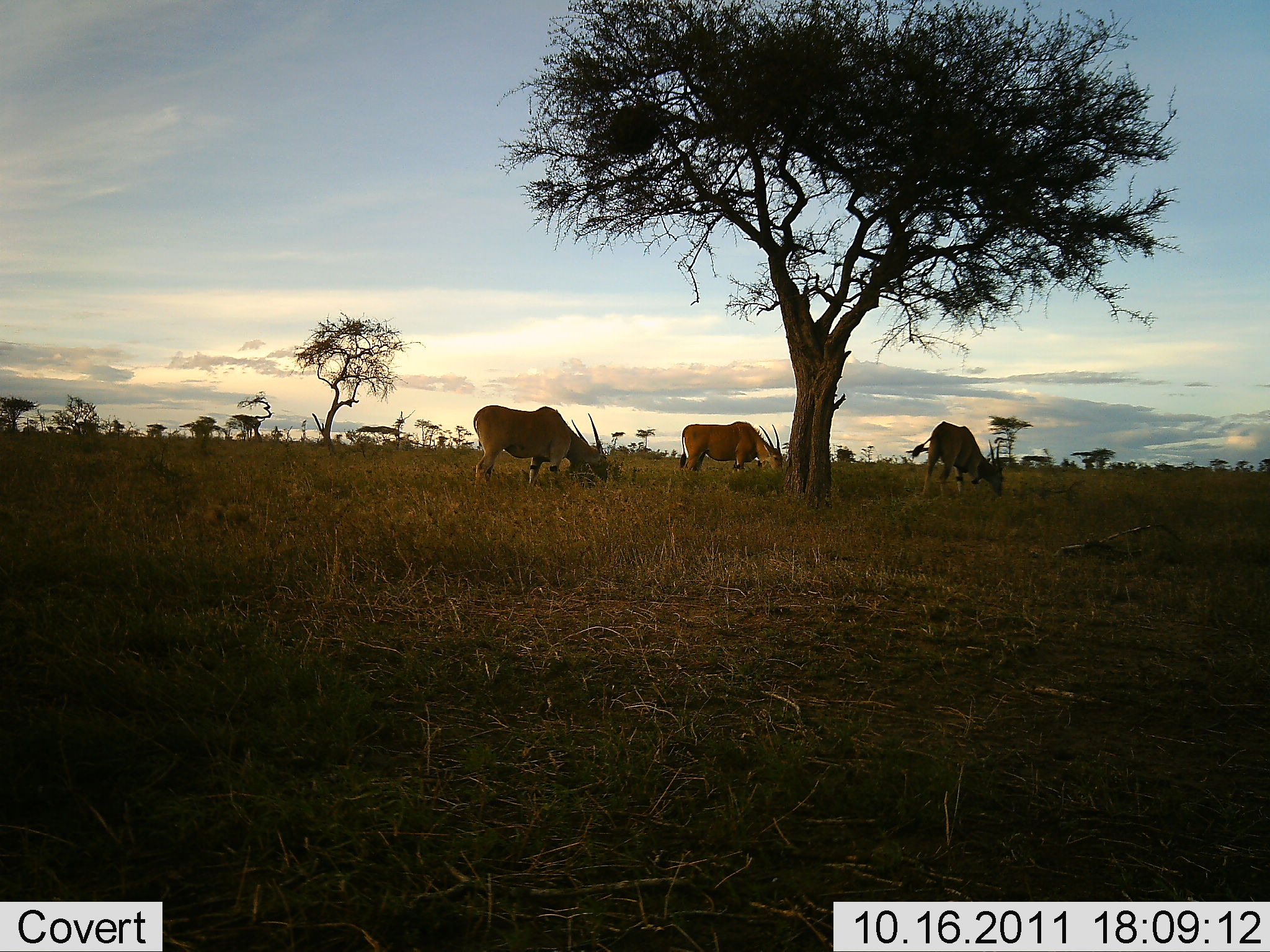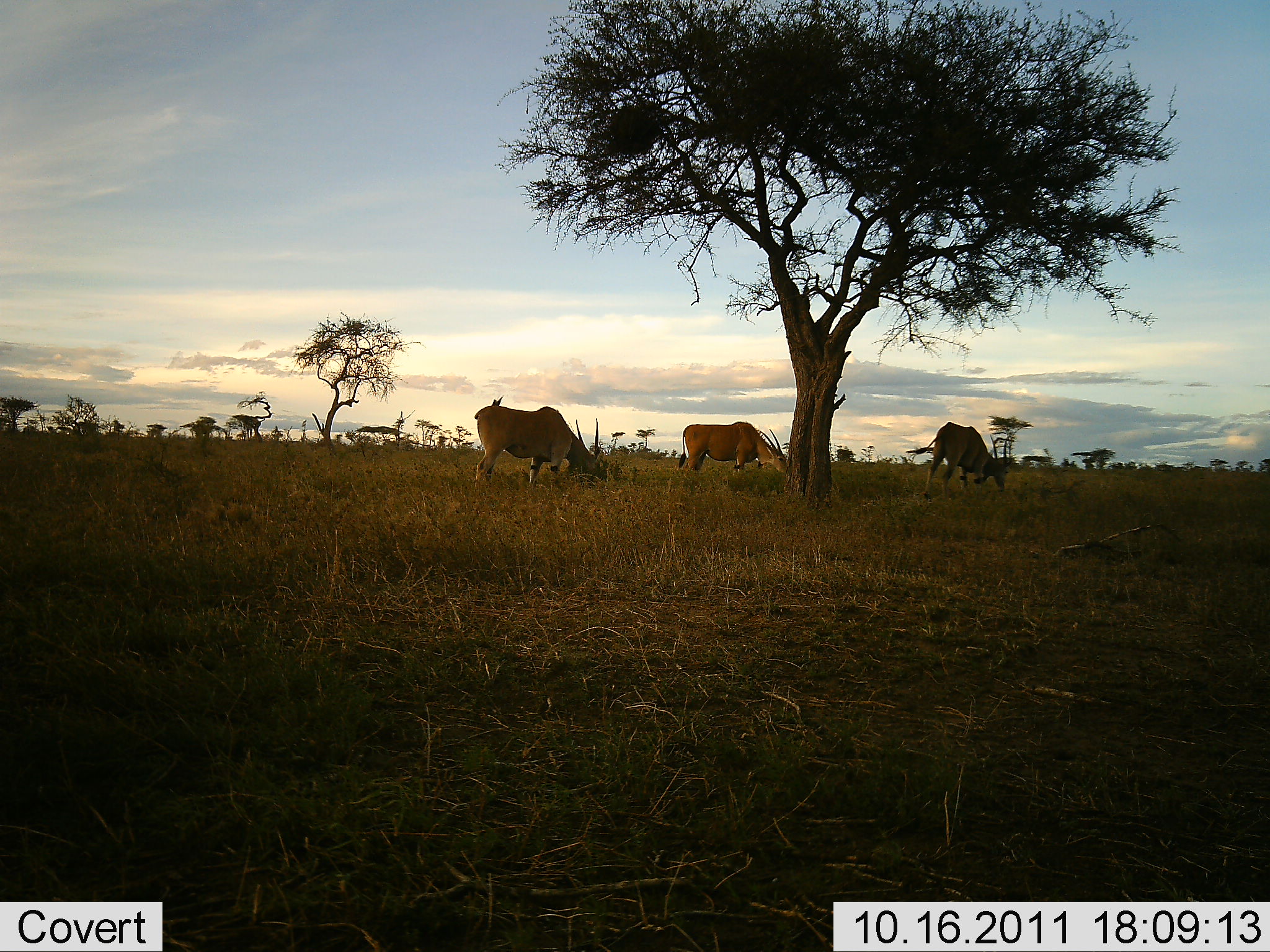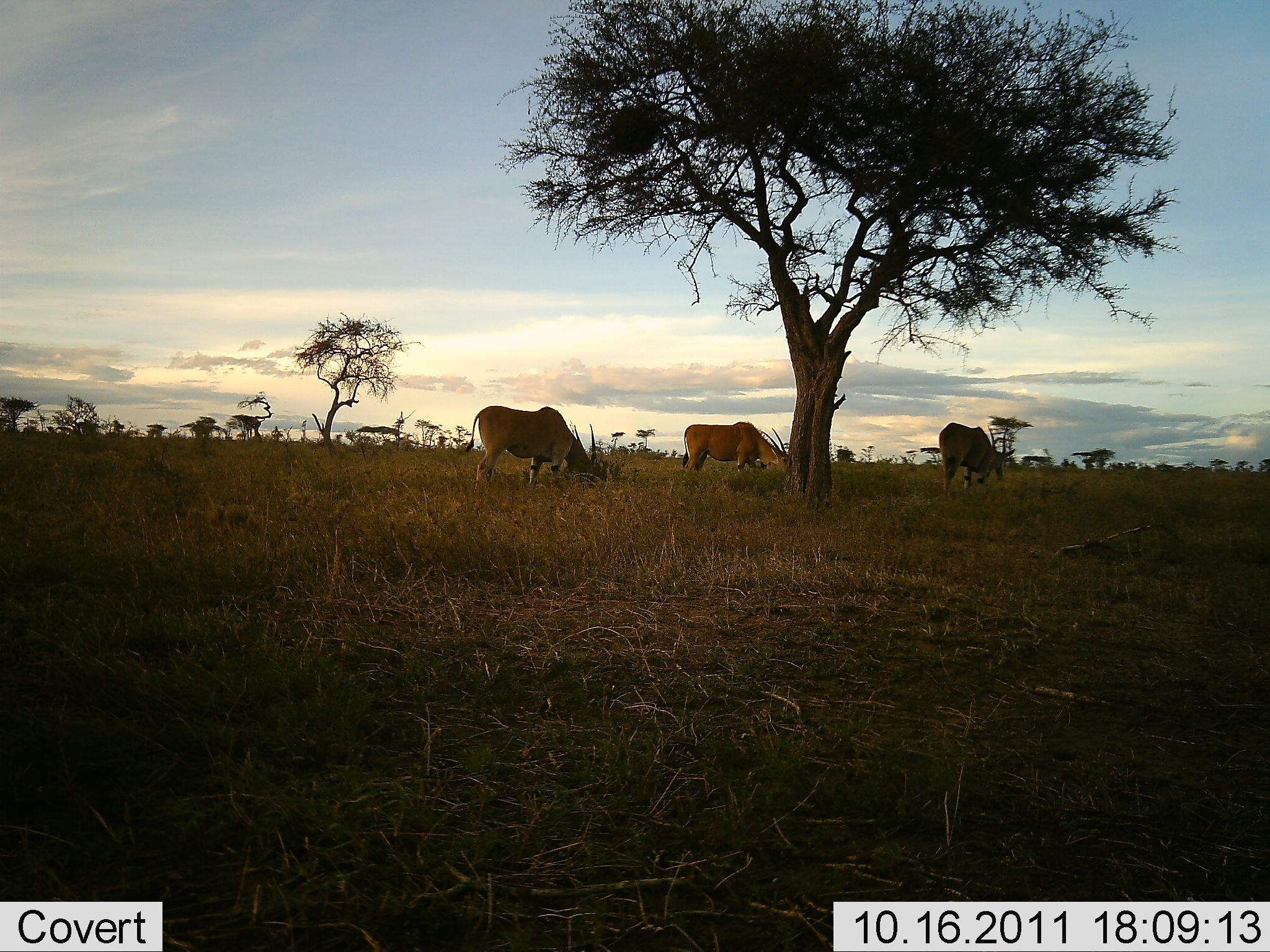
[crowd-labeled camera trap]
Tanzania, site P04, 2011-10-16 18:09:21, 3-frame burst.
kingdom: Animalia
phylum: Chordata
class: Mammalia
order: Artiodactyla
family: Bovidae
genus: Tragelaphus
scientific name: Tragelaphus oryx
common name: eland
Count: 3.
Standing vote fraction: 10%.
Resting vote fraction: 0%.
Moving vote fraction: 10%.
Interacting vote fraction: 0%.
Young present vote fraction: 0%.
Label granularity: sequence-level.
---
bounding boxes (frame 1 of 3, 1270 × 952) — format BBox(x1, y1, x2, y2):
animal: BBox(473, 405, 609, 493); BBox(910, 421, 1005, 497); BBox(680, 421, 783, 475)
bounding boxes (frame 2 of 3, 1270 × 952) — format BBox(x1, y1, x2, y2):
animal: BBox(474, 394, 599, 493); BBox(911, 422, 1013, 505); BBox(678, 421, 788, 477)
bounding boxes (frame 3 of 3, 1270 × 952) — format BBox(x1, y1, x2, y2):
animal: BBox(466, 406, 604, 492); BBox(681, 422, 789, 478); BBox(938, 423, 1016, 500)